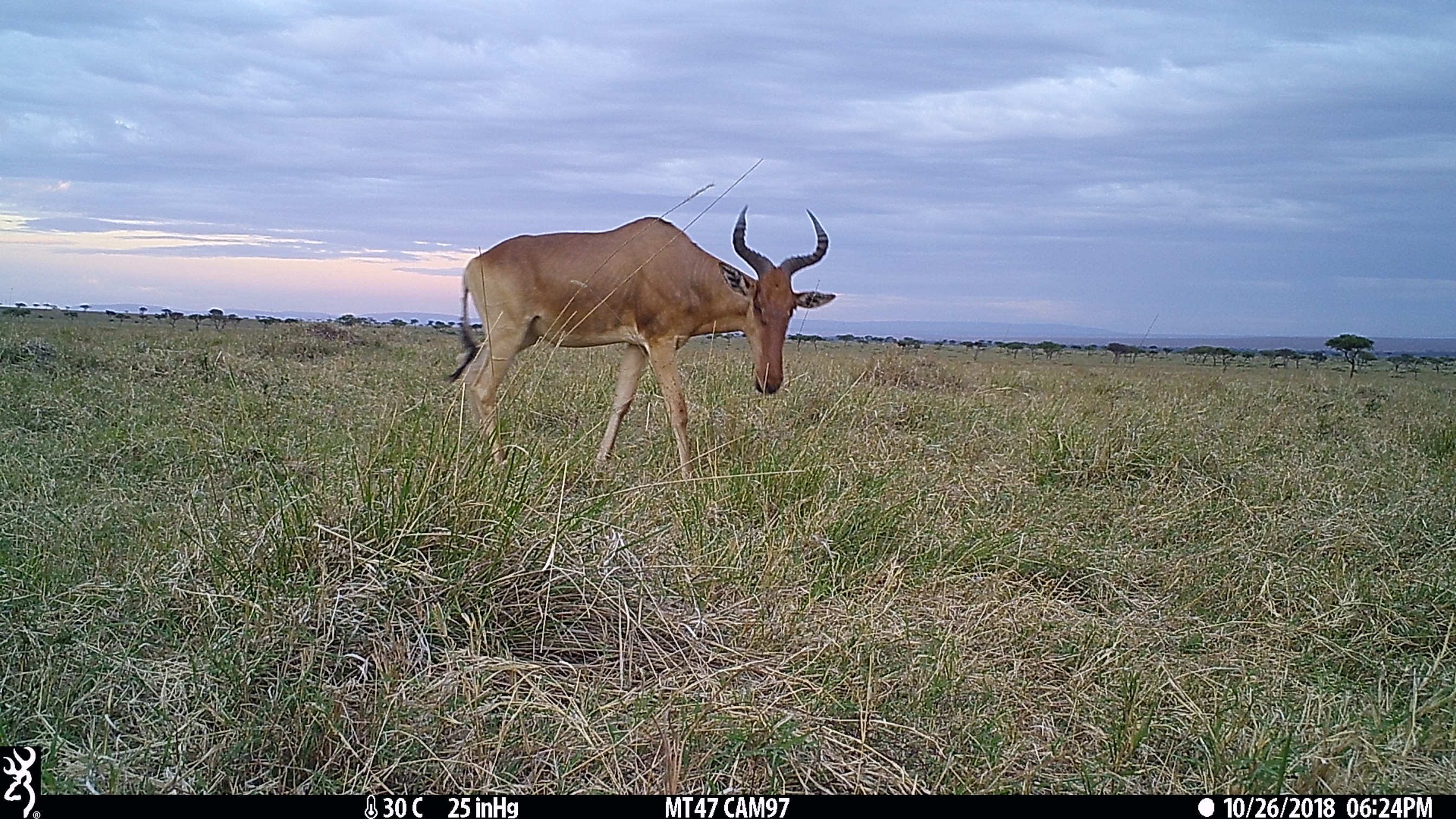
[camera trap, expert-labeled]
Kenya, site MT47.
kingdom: Animalia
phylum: Chordata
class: Mammalia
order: Artiodactyla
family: Bovidae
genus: Alcelaphus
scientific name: Alcelaphus buselaphus cokii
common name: coke's hartebeest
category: hartebeest cokes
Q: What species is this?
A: Hartebeest cokes (coke's hartebeest) (Alcelaphus buselaphus cokii).